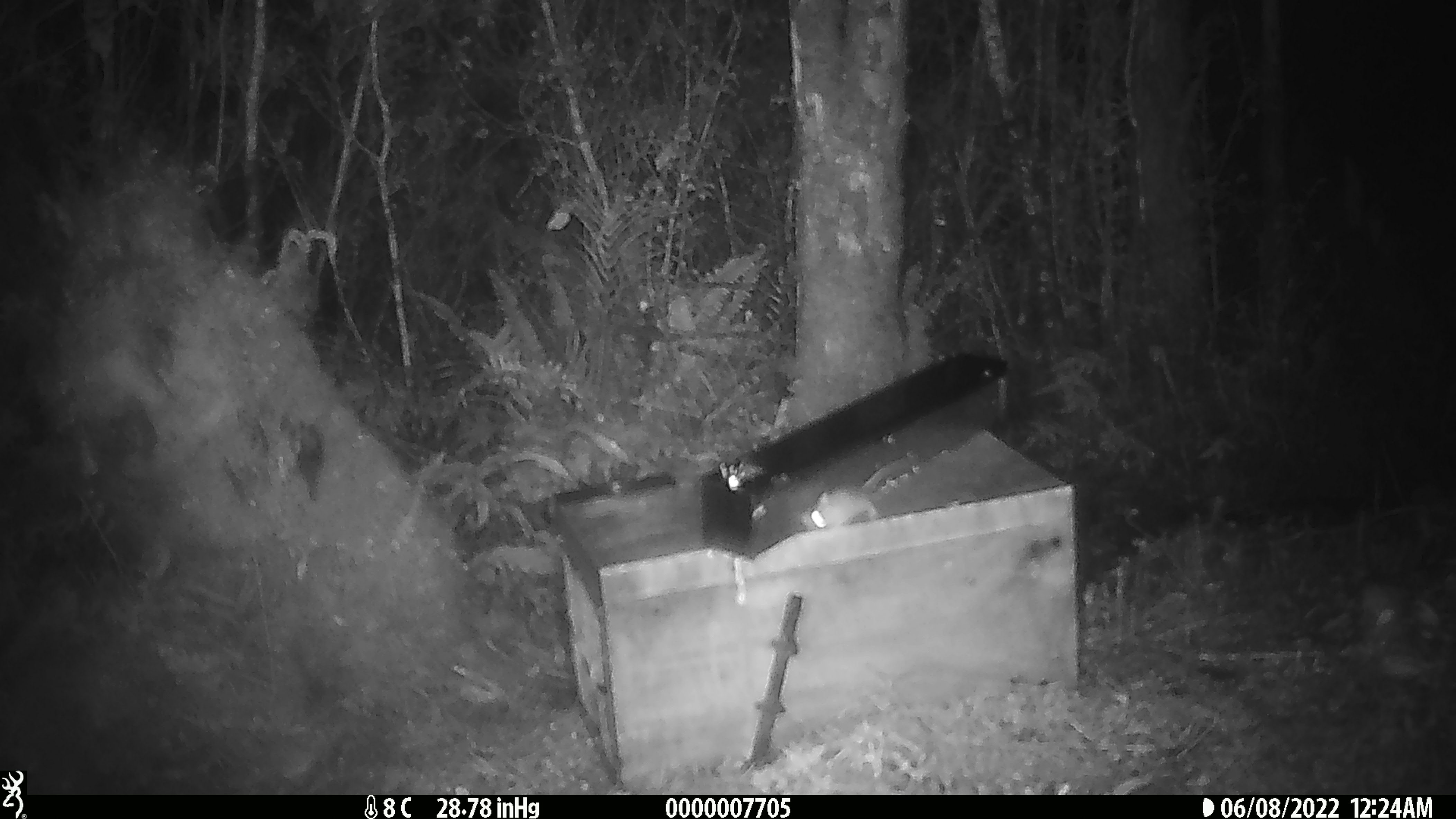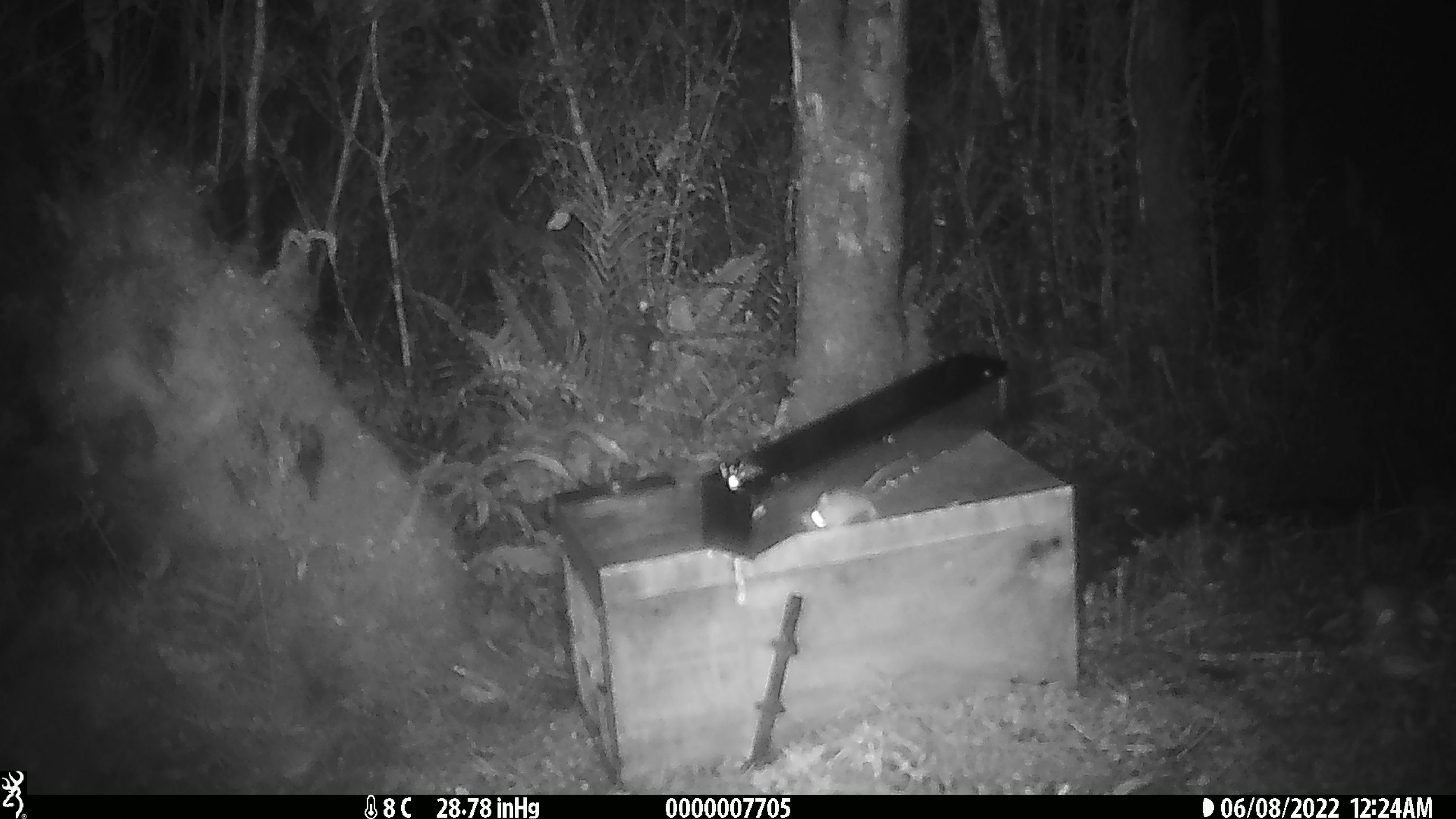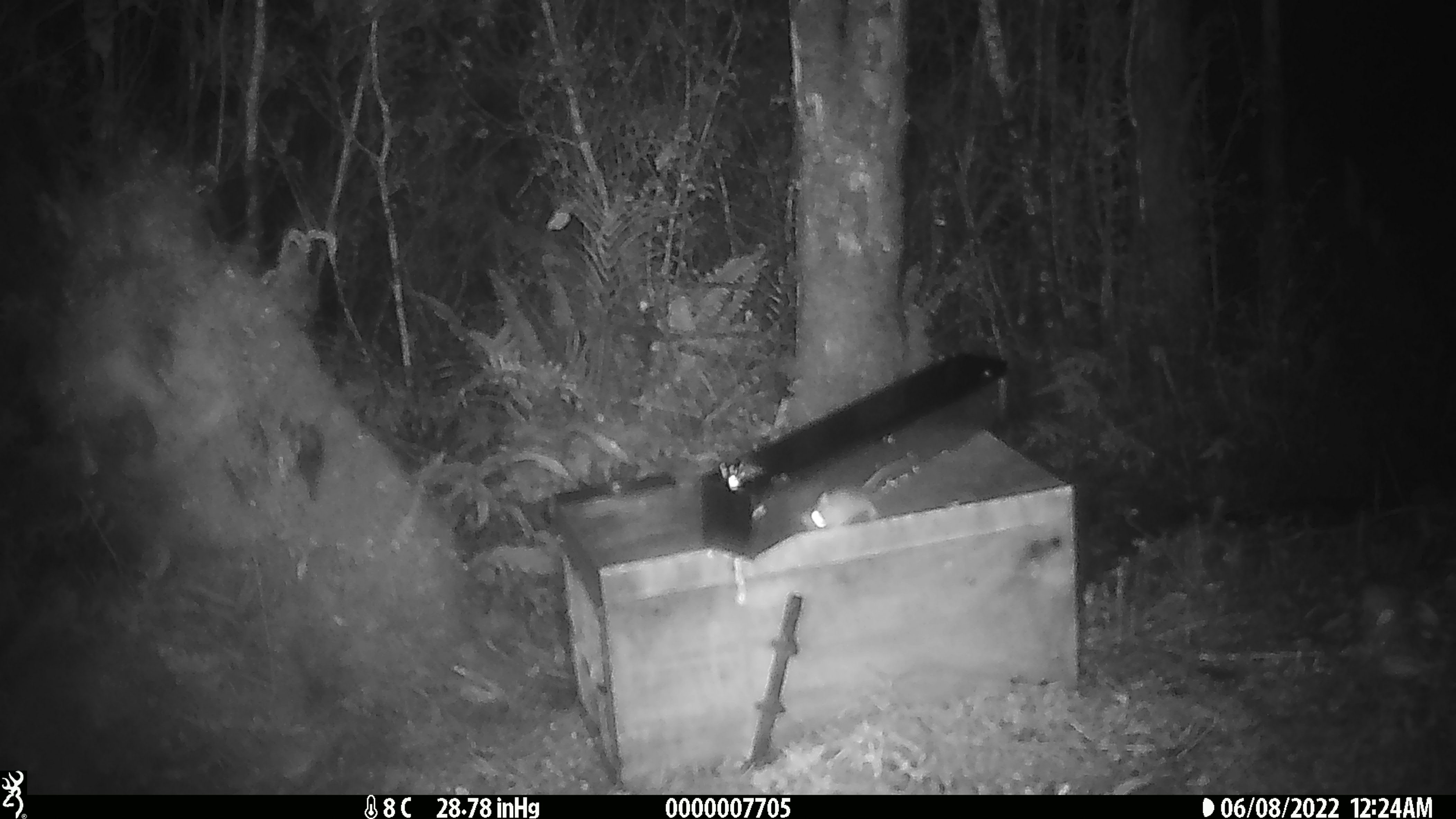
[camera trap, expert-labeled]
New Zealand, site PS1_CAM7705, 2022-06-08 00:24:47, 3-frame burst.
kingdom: Animalia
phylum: Chordata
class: Mammalia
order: Rodentia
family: Muridae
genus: Mus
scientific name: Mus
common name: mouse